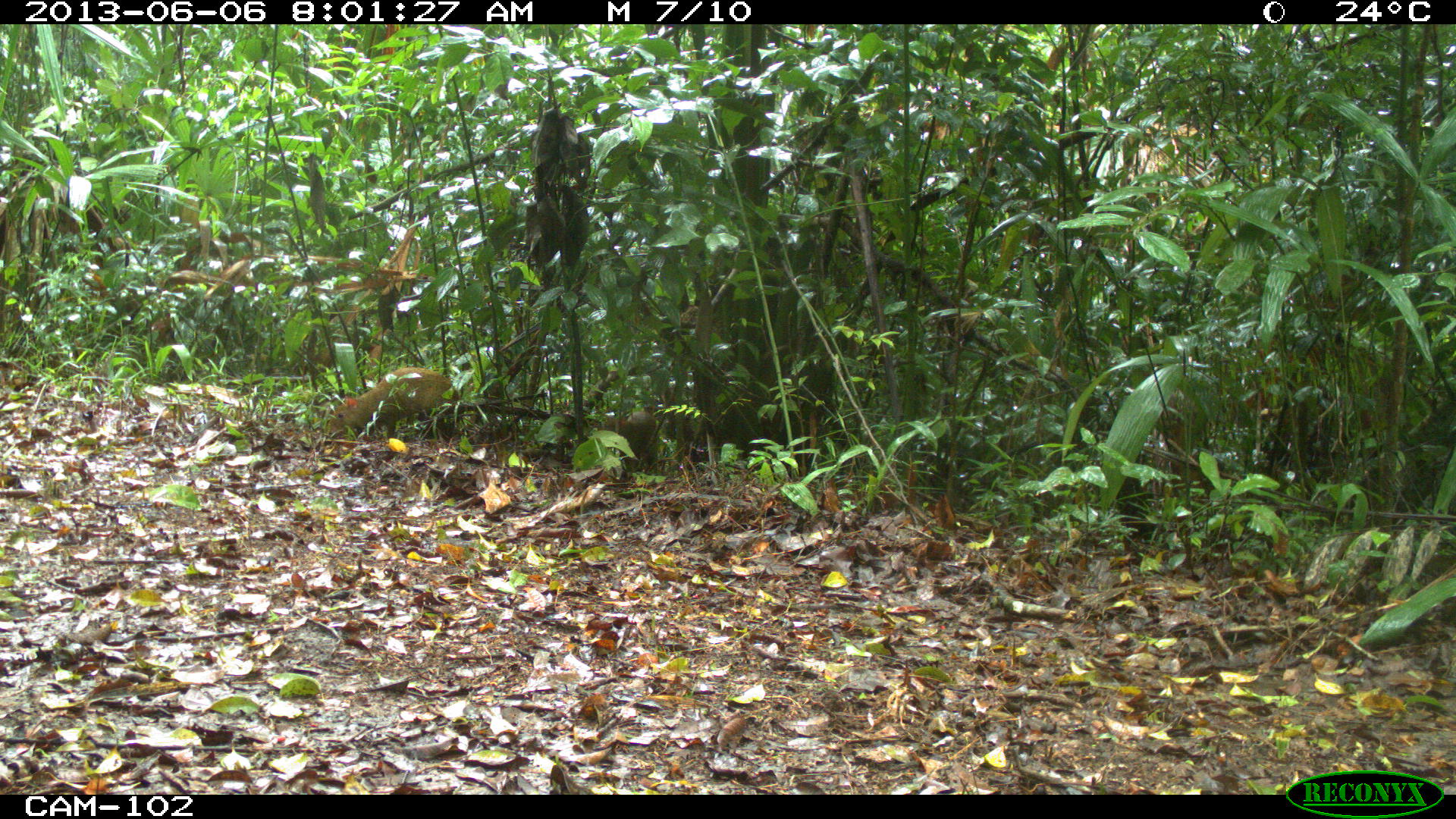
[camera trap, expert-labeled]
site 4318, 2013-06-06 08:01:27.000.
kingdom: Animalia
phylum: Chordata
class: Mammalia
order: Rodentia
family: Dasyproctidae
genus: Dasyprocta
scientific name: Dasyprocta punctata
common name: central american agouti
Dasyprocta punctata (central american agouti), count 1.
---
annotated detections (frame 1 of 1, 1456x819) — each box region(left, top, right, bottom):
dasyprocta punctata: region(325, 365, 460, 438); region(598, 410, 657, 470)